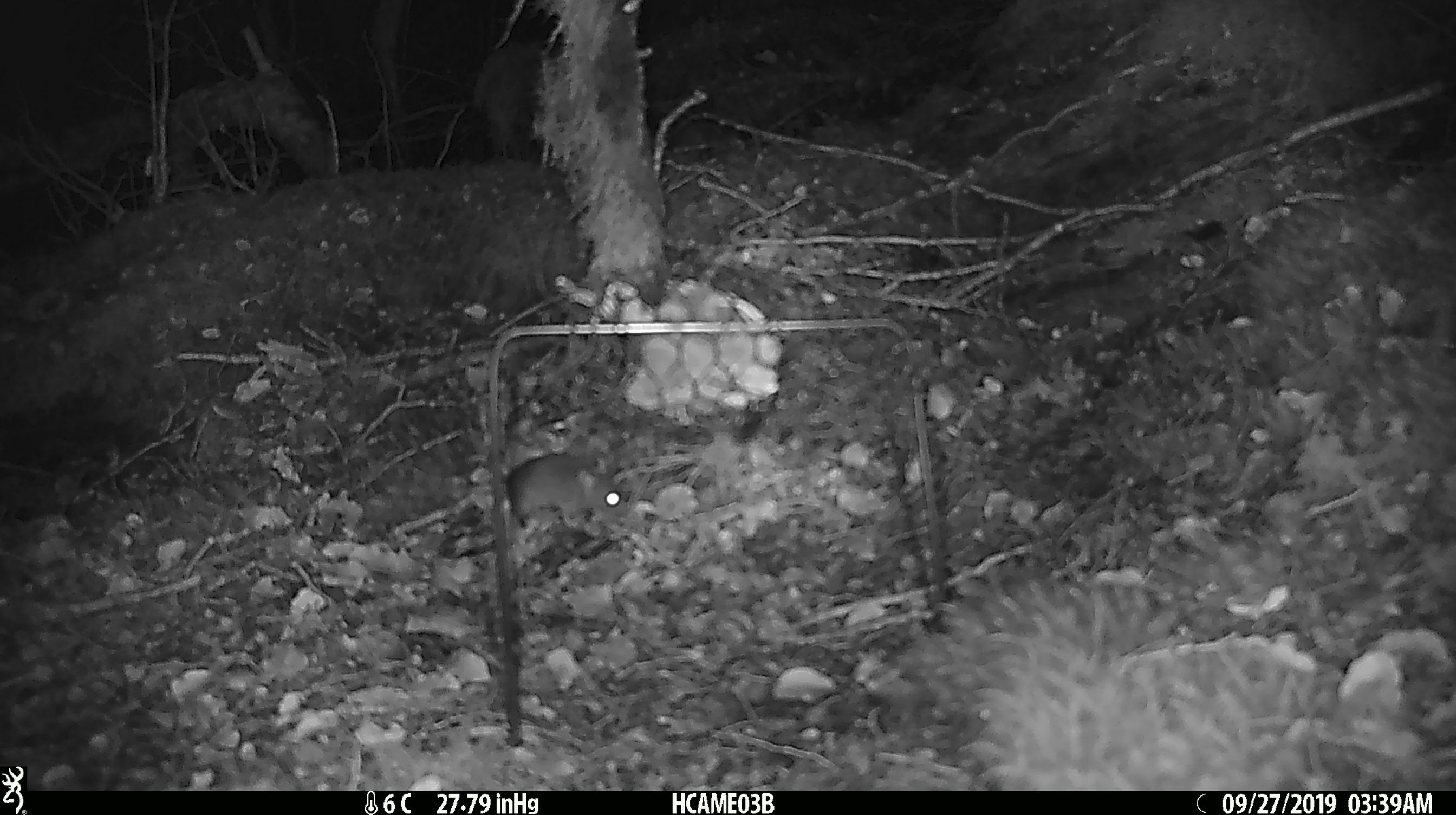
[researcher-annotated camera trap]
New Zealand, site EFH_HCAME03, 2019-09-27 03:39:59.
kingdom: Animalia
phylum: Chordata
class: Mammalia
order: Rodentia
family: Muridae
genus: Mus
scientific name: Mus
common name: mouse